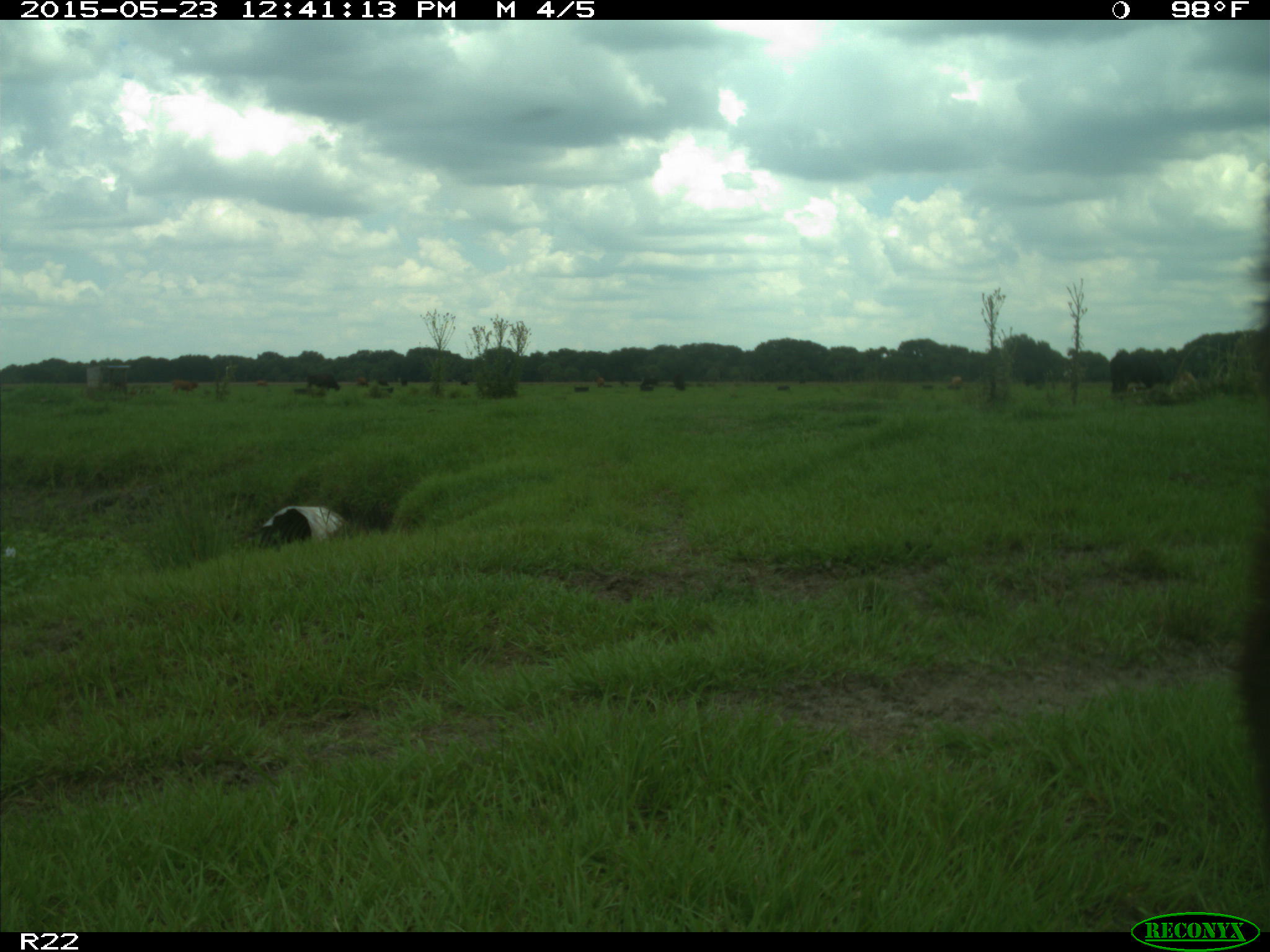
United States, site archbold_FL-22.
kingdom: Animalia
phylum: Chordata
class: Mammalia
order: Artiodactyla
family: Bovidae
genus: Bos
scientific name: Bos taurus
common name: domestic cow